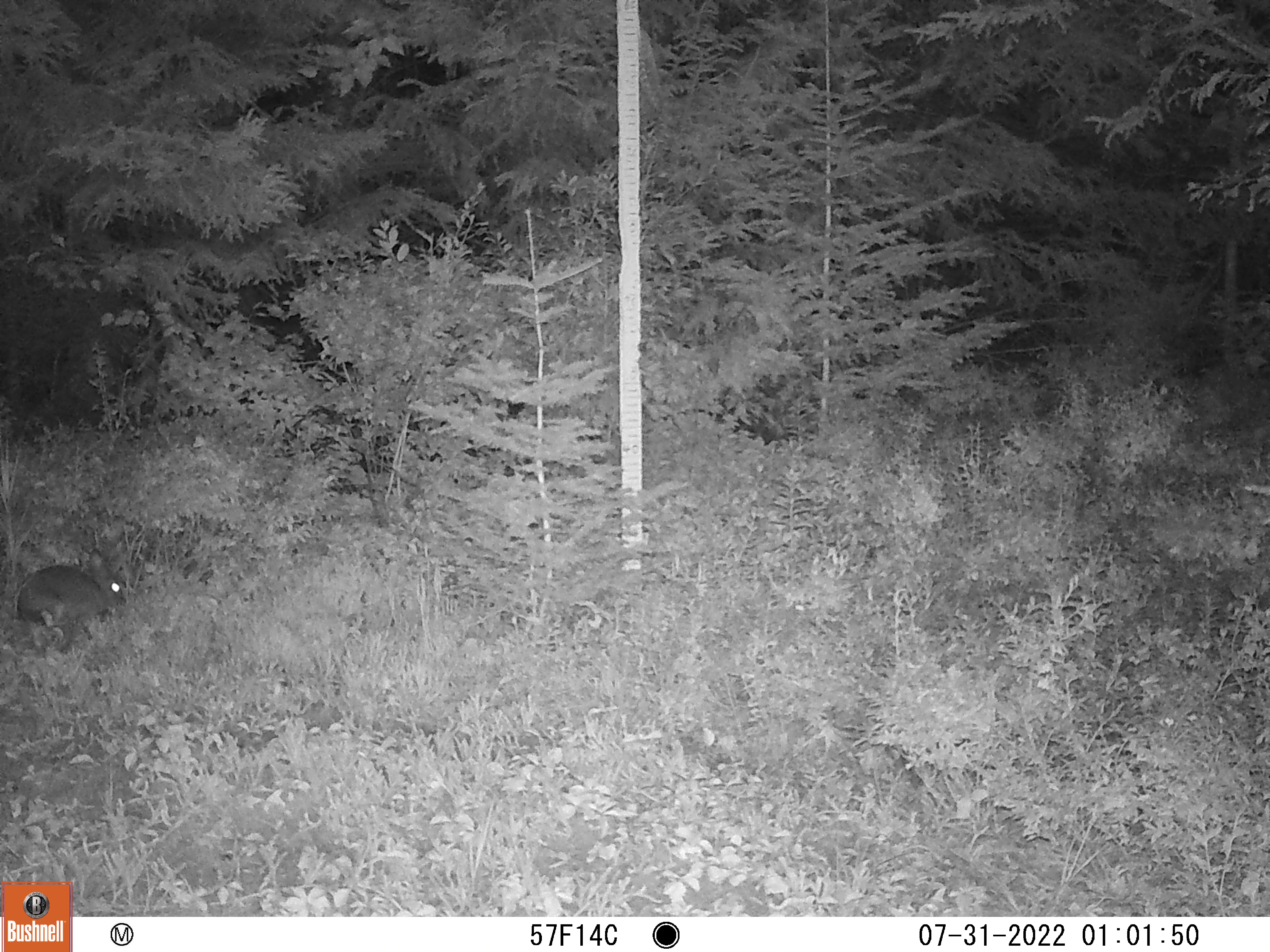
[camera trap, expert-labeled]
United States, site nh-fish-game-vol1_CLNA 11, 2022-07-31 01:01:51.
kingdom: Animalia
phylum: Chordata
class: Mammalia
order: Lagomorpha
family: Leporidae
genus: Lepus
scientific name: Lepus americanus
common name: snowshoe hare